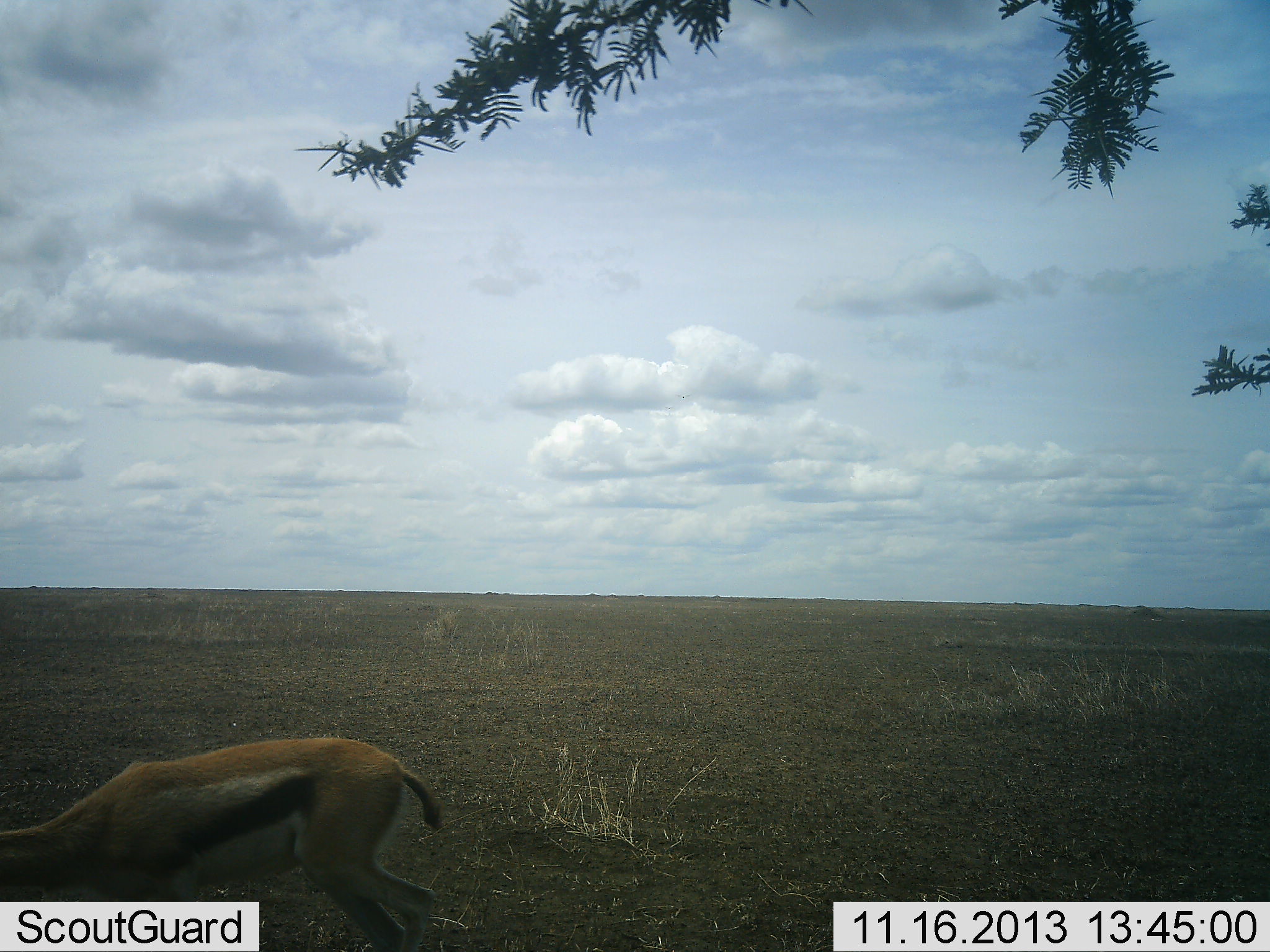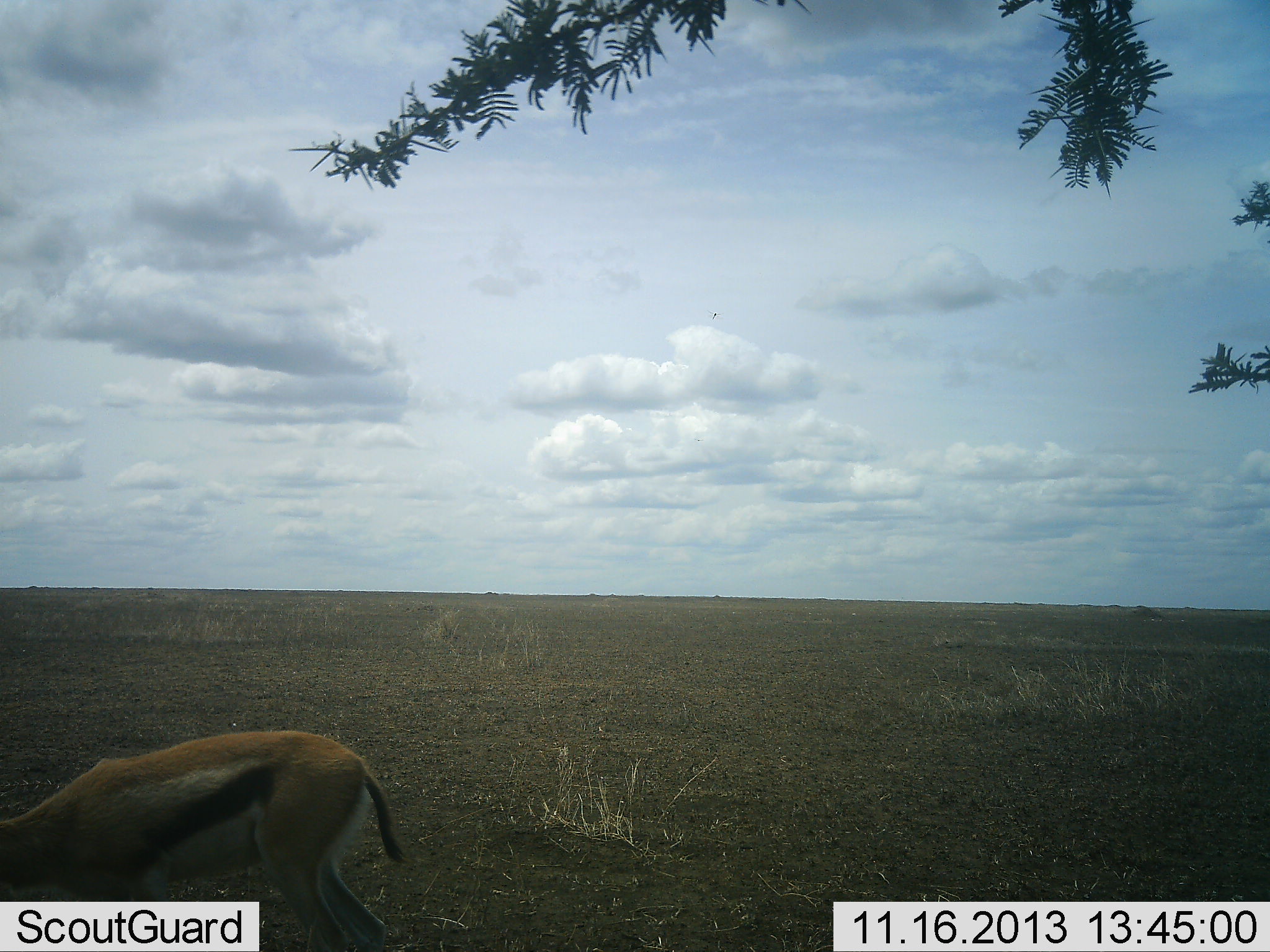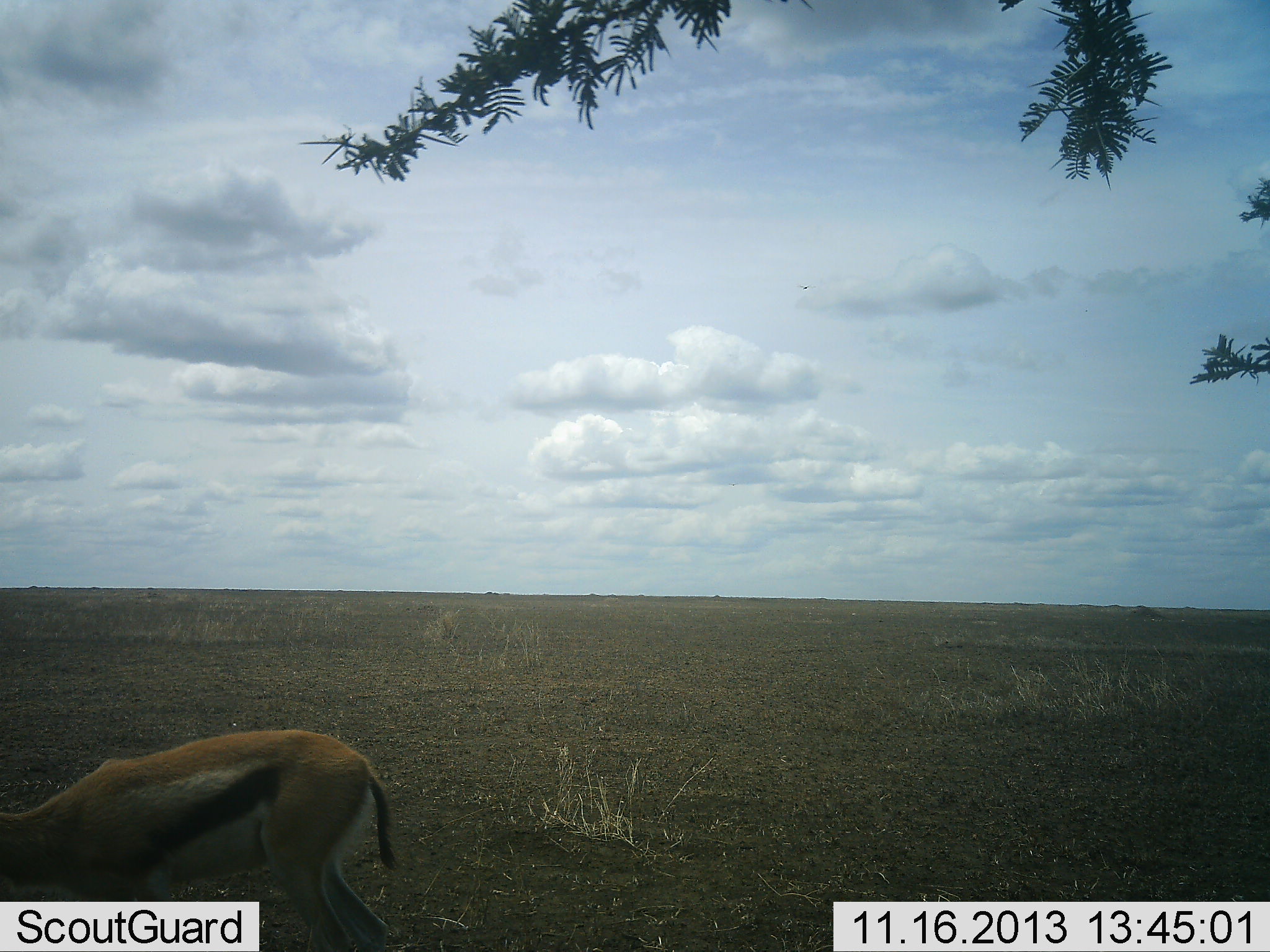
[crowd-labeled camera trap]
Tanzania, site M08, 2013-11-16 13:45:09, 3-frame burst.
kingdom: Animalia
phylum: Chordata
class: Mammalia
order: Artiodactyla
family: Bovidae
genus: Eudorcas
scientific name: Eudorcas thomsonii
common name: thomson's gazelle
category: gazellethomsons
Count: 1.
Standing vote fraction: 10%.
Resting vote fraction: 0%.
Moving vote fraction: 5%.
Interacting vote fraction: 0%.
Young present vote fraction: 0%.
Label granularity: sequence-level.